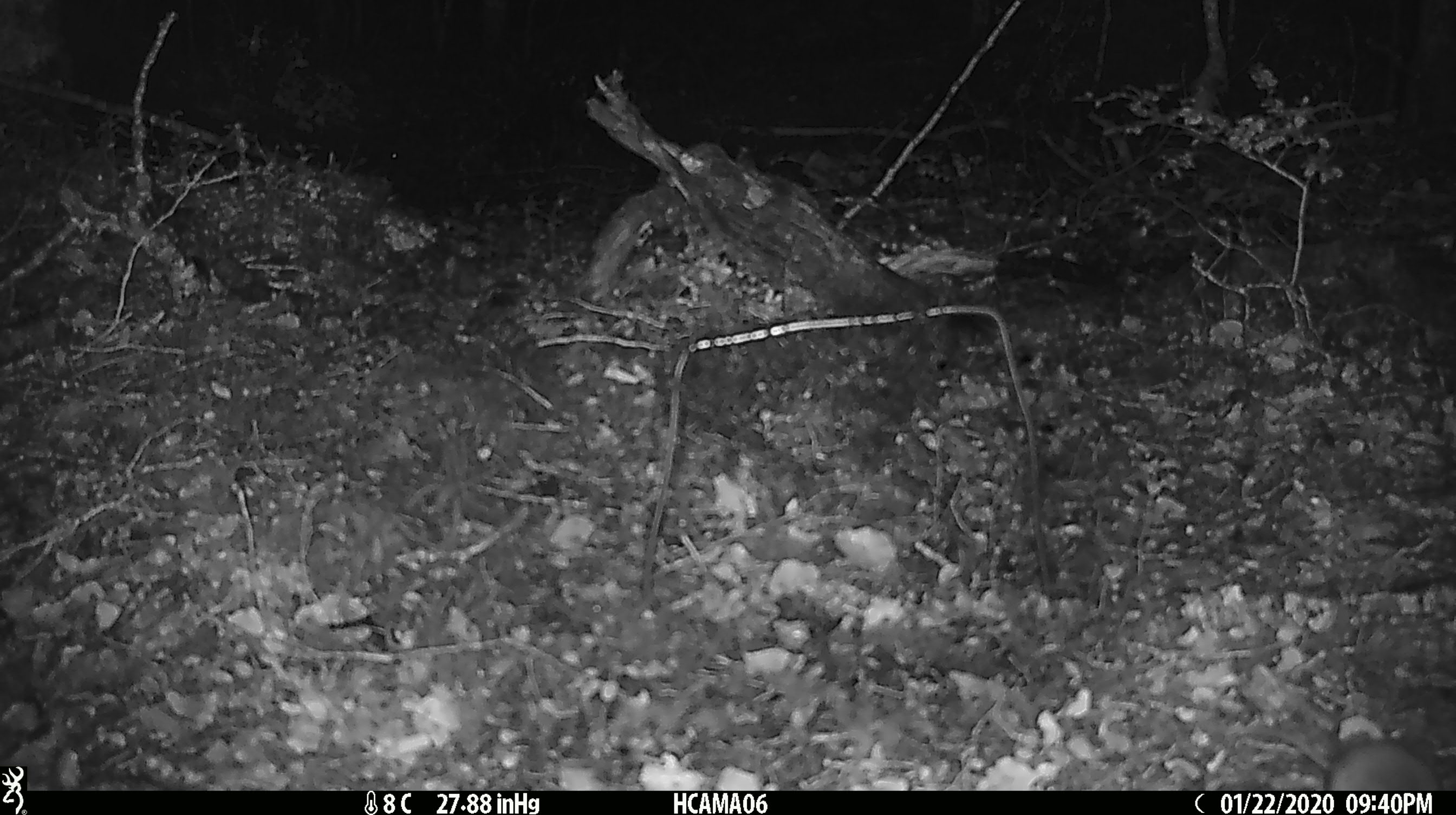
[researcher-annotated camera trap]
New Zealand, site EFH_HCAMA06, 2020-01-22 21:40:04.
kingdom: Animalia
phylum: Chordata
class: Mammalia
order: Rodentia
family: Muridae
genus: Mus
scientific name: Mus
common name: mouse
Mouse (Mus).